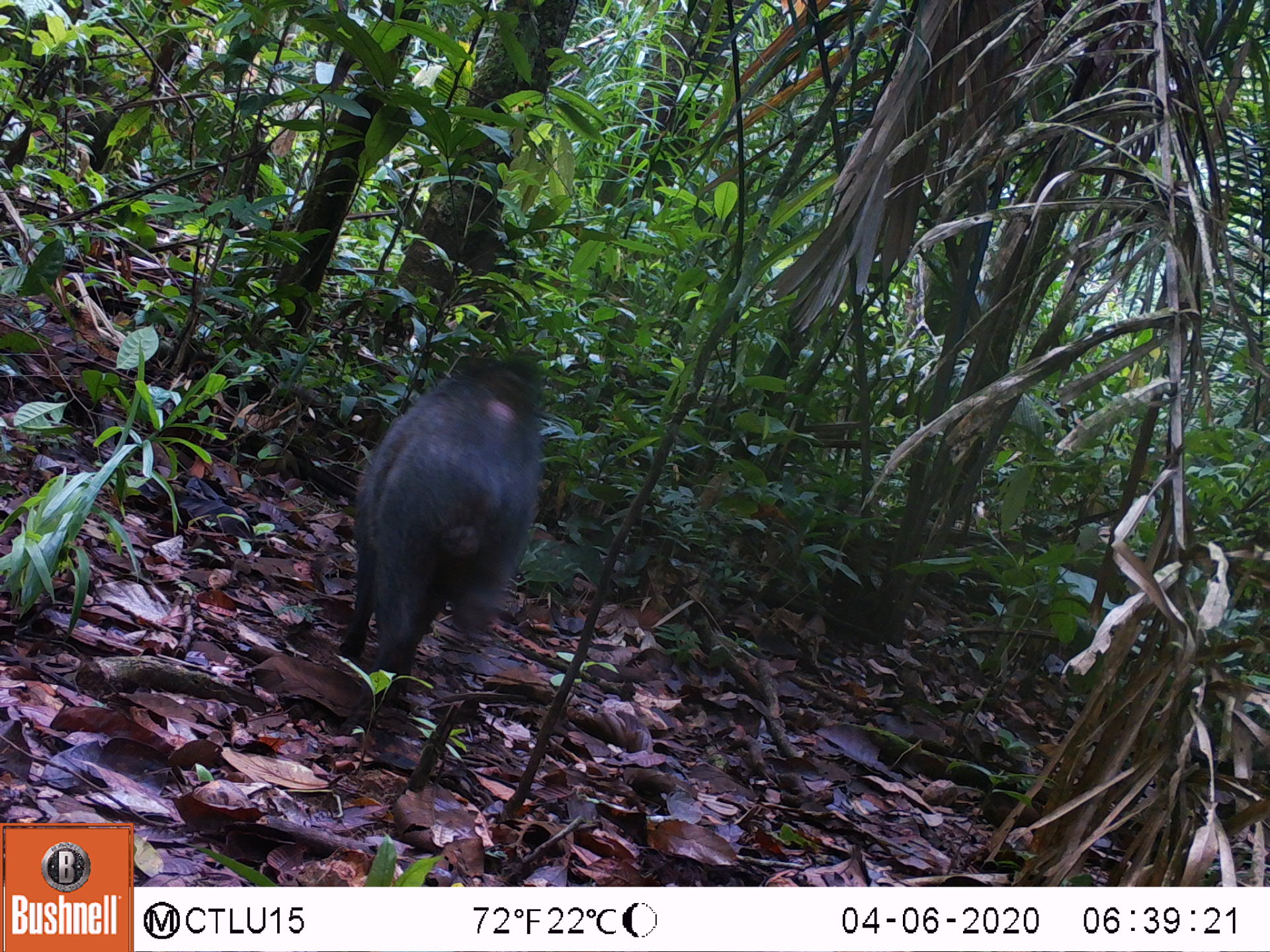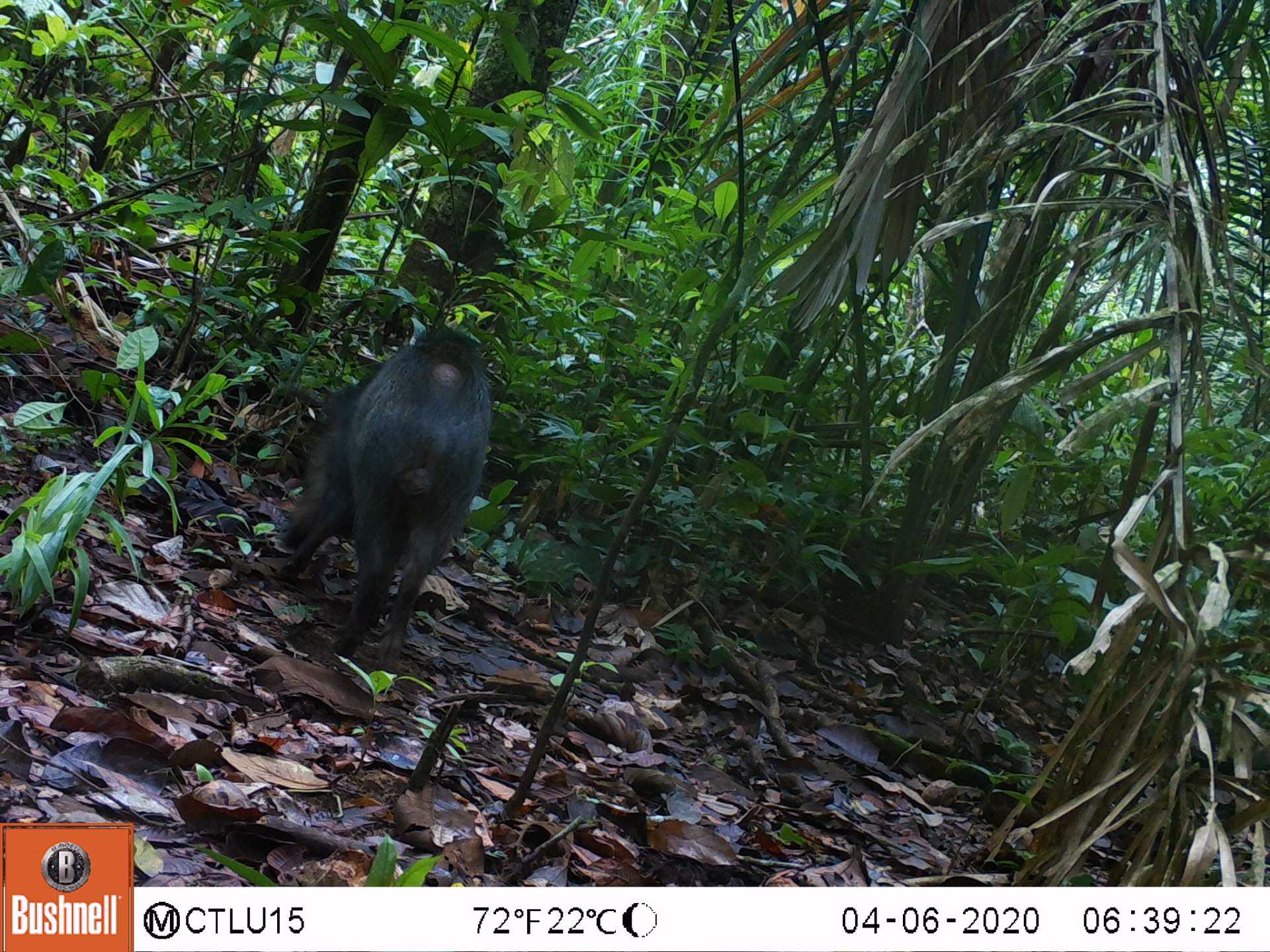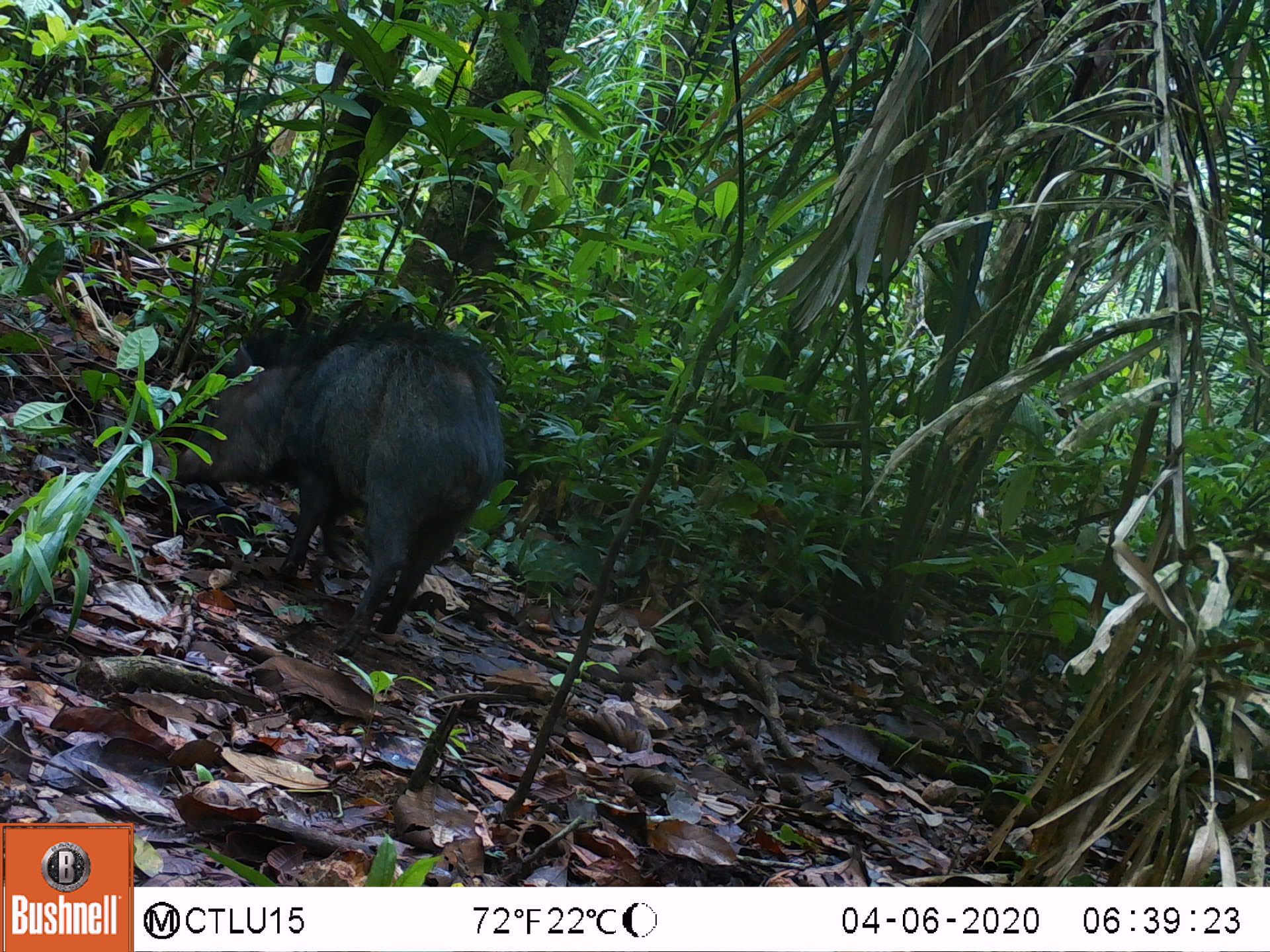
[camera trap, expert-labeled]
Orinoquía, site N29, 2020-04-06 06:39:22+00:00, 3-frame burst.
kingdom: Animalia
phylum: Chordata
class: Mammalia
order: Artiodactyla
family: Tayassuidae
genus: Pecari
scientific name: Pecari tajacu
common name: collared peccary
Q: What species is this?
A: Collared peccary (Pecari tajacu).